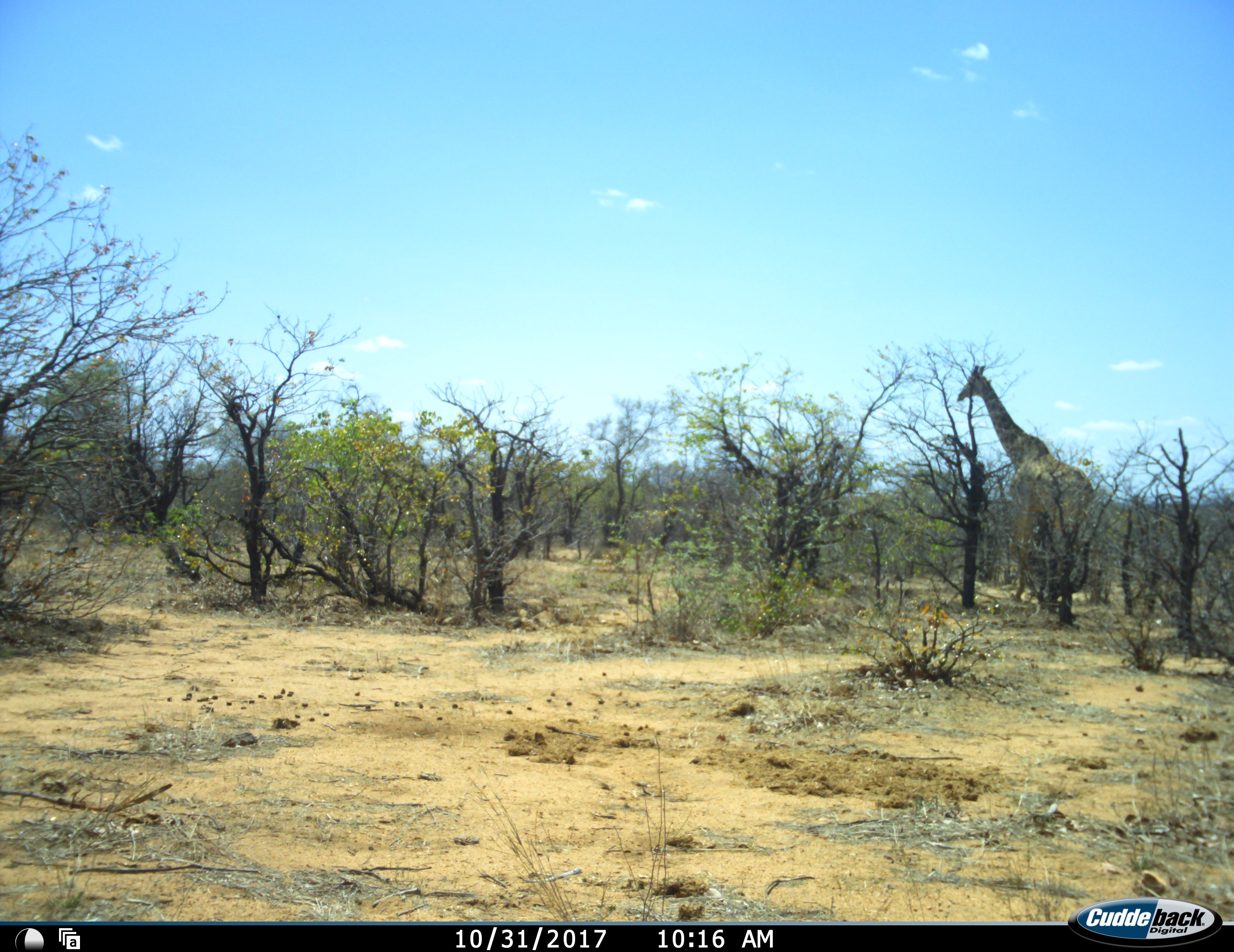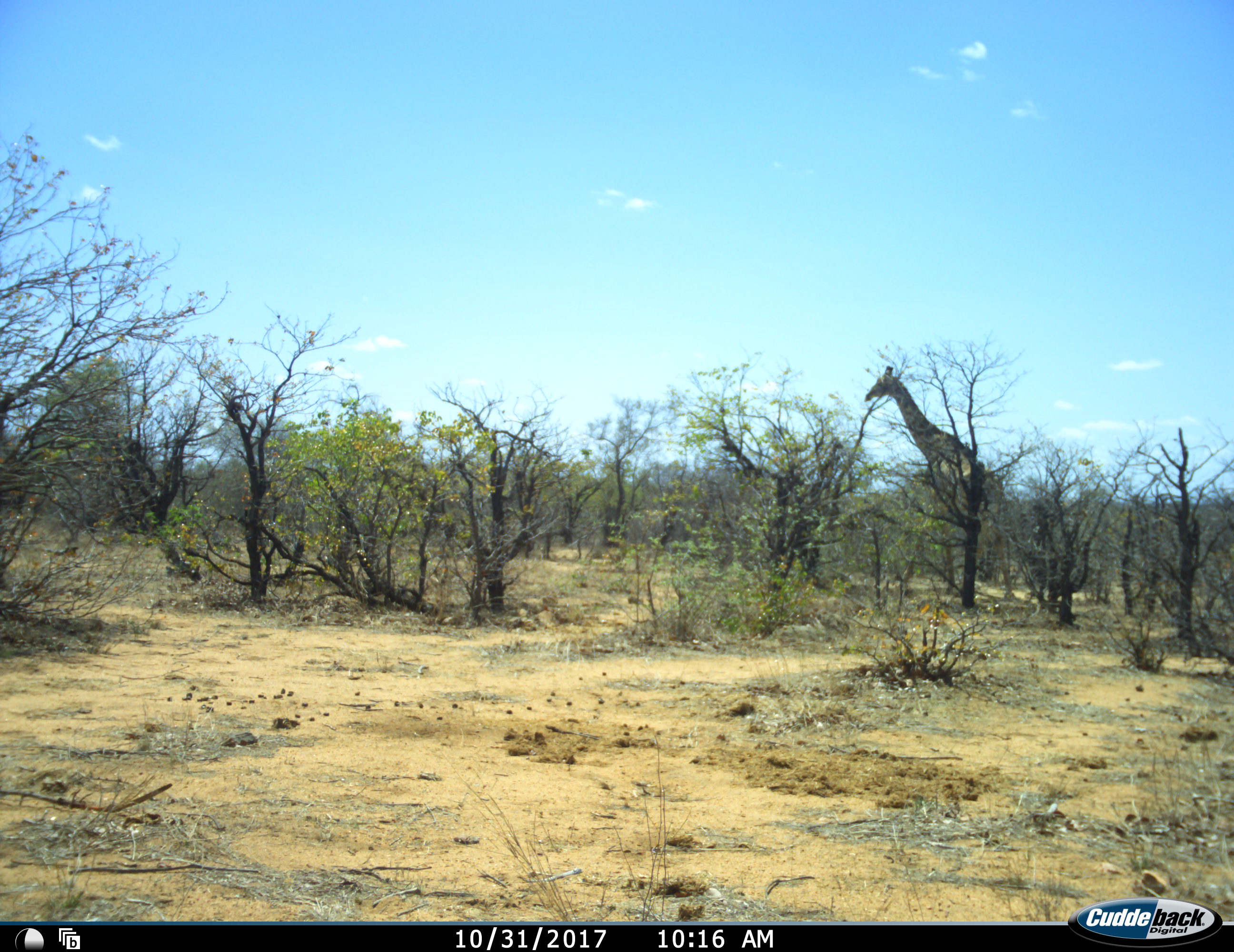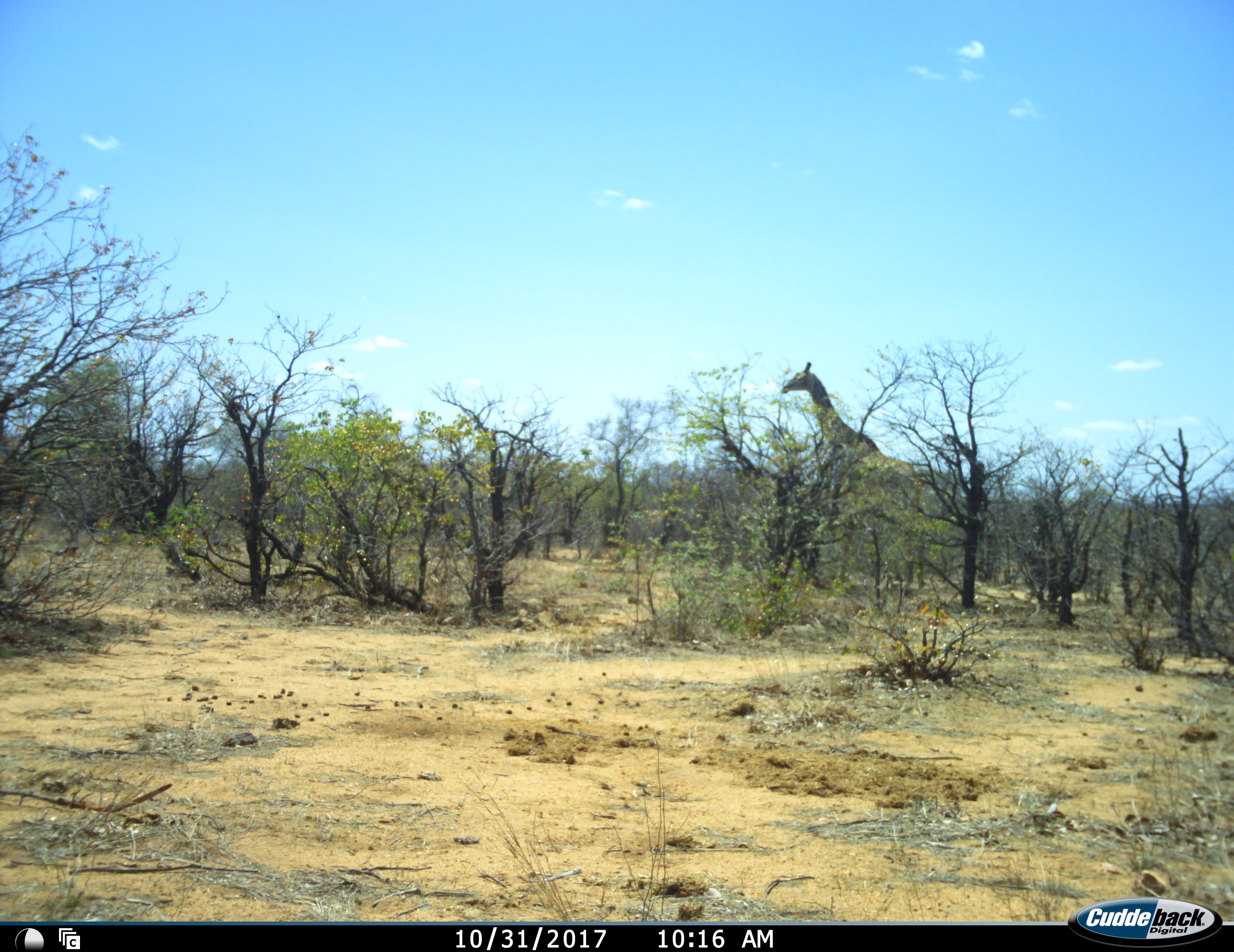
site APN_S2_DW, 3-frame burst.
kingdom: Animalia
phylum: Chordata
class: Mammalia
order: Artiodactyla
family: Giraffidae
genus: Giraffa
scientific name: Giraffa camelopardalis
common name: giraffe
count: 1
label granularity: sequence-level